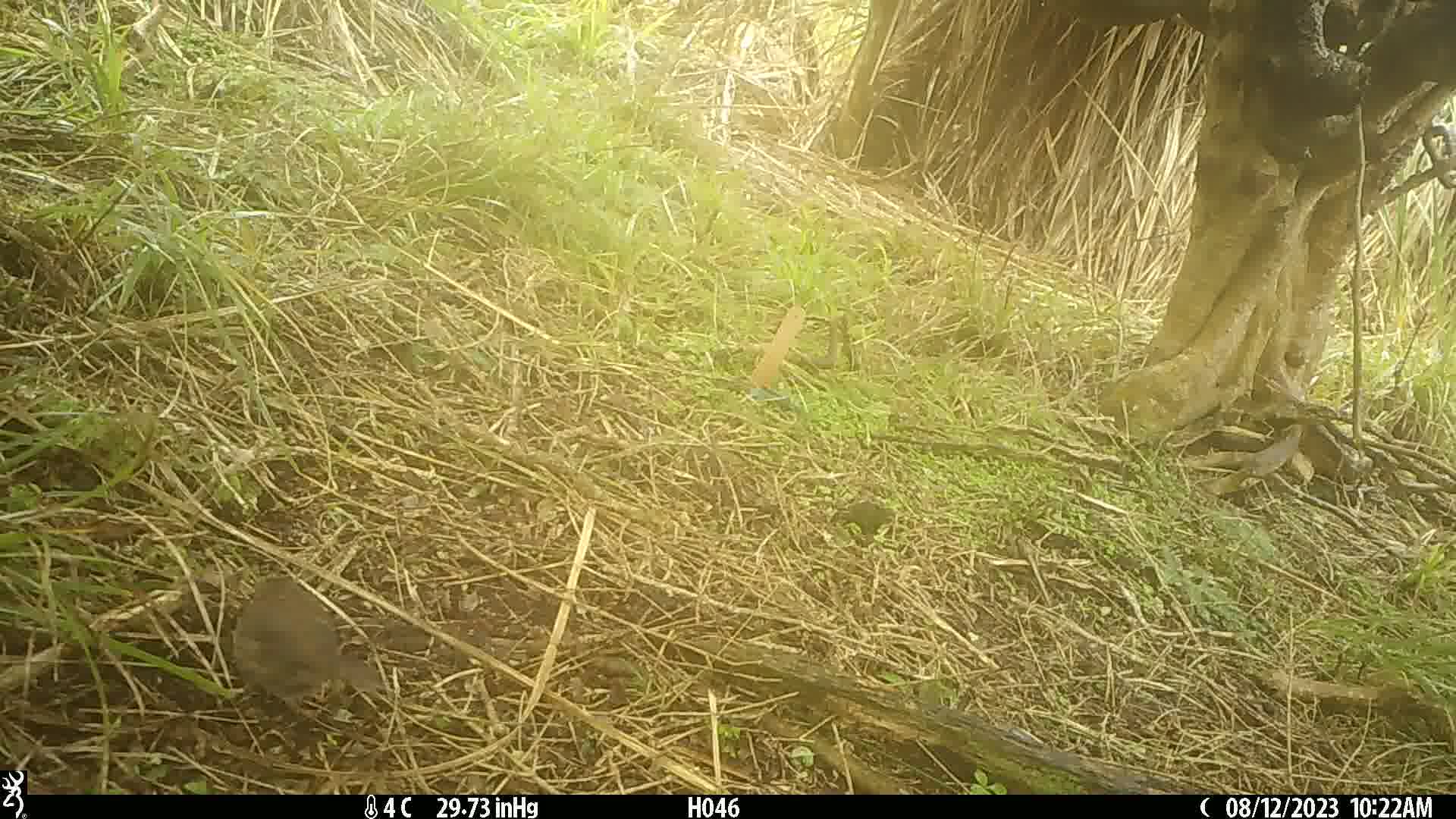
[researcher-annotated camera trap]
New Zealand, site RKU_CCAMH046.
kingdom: Animalia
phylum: Chordata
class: Aves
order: Passeriformes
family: Prunellidae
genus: Prunella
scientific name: Prunella modularis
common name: dunnock